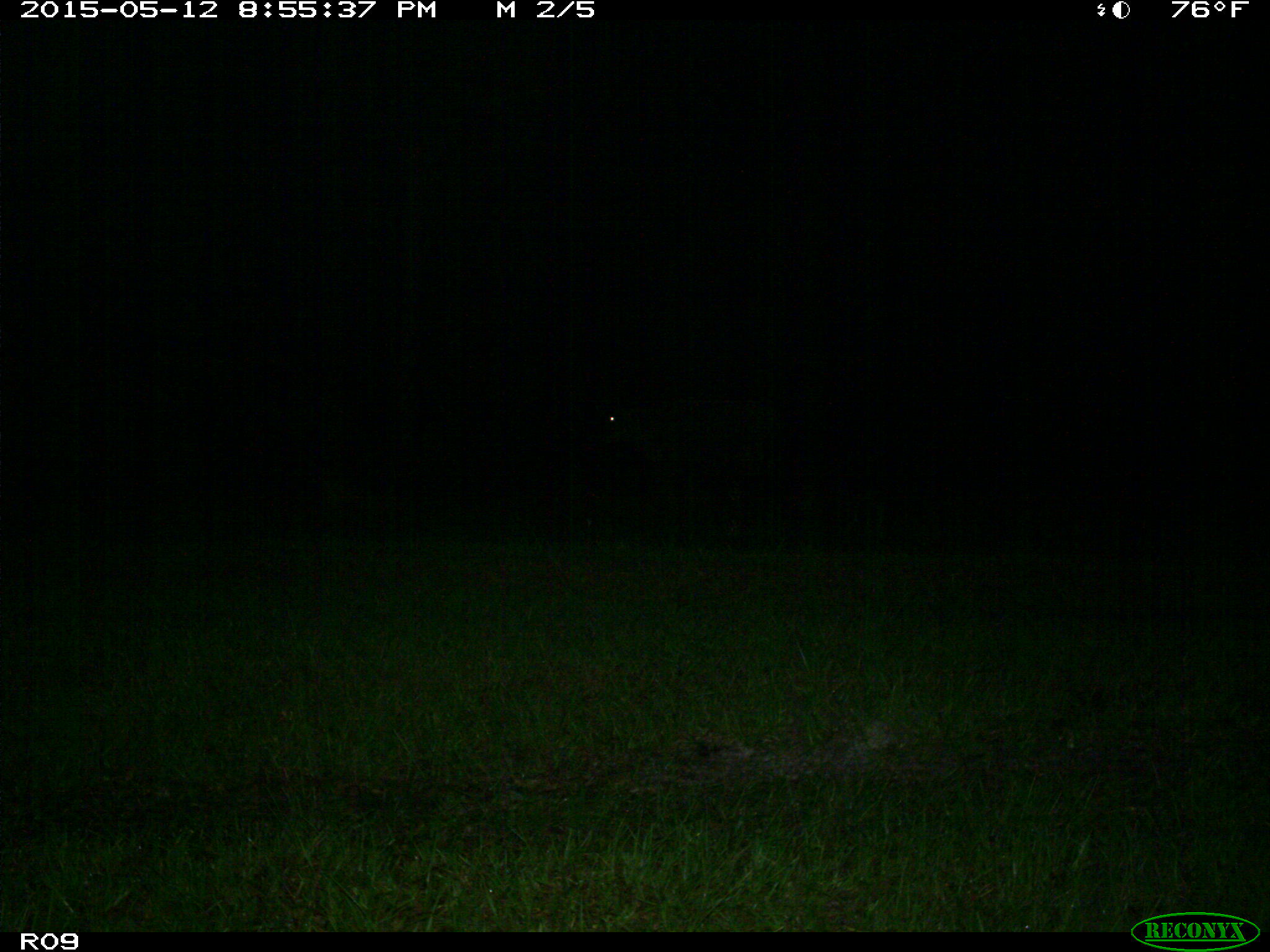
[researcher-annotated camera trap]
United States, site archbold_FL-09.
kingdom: Animalia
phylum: Chordata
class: Mammalia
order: Artiodactyla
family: Bovidae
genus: Bos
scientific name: Bos taurus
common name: domestic cow